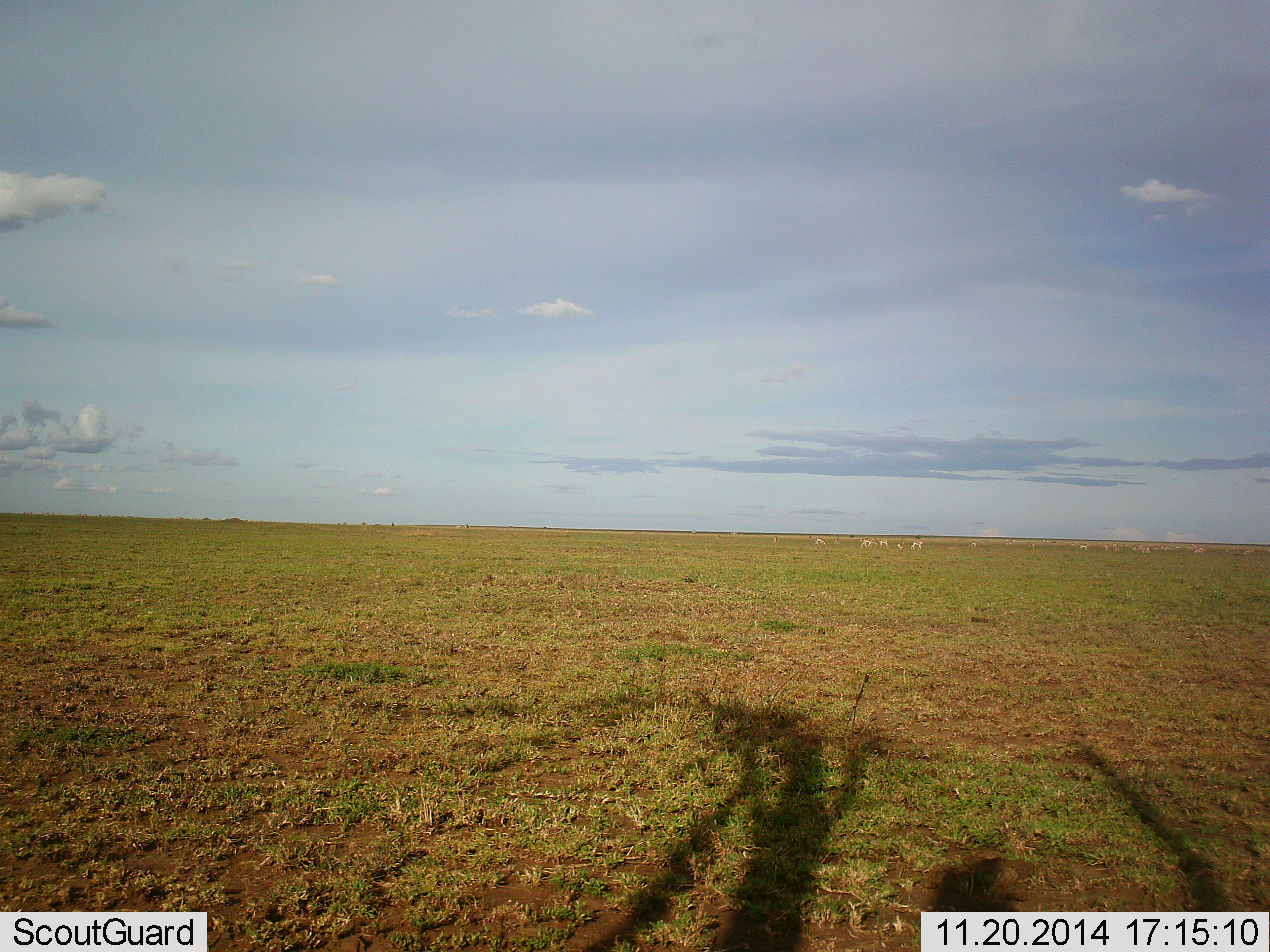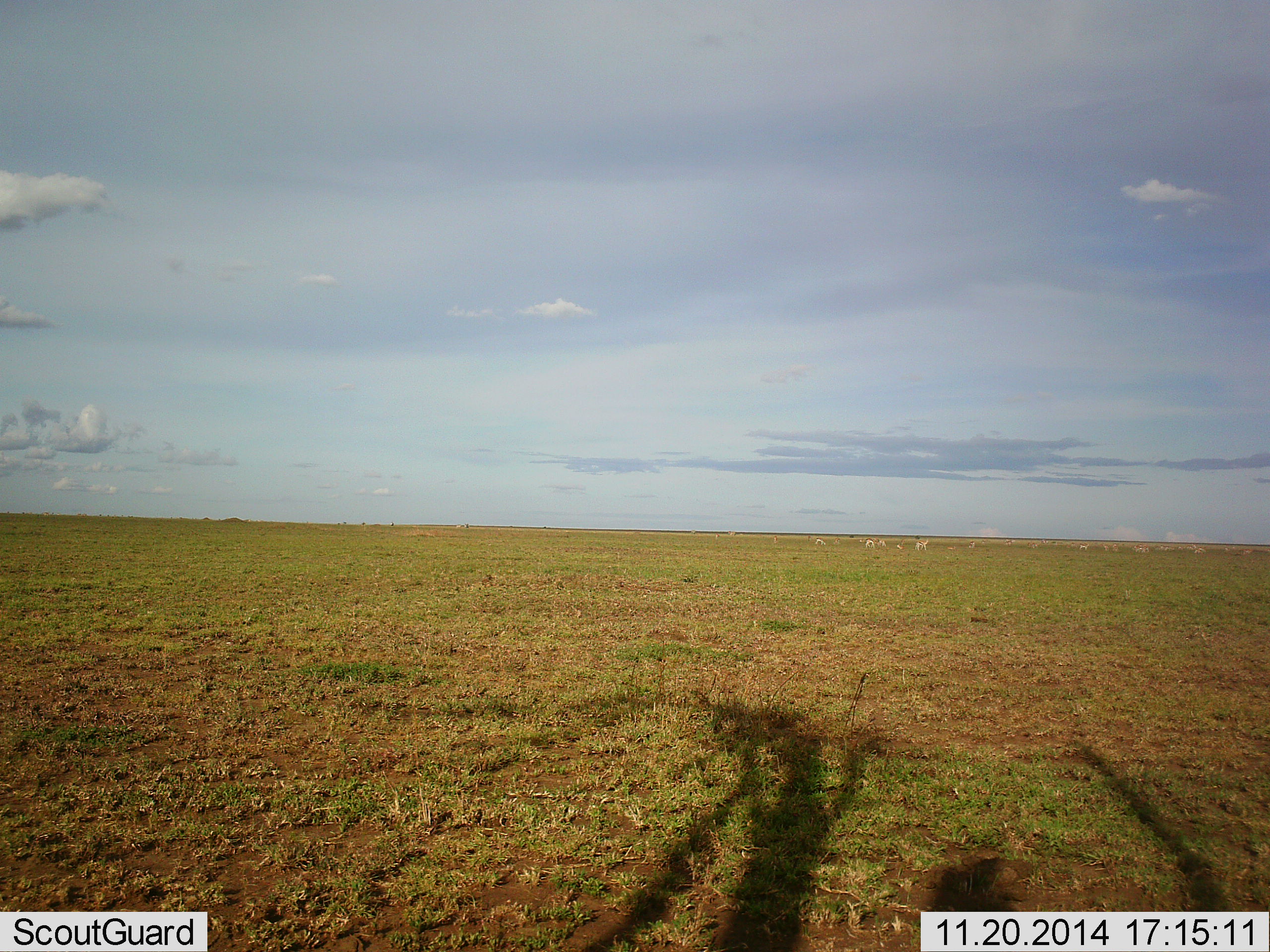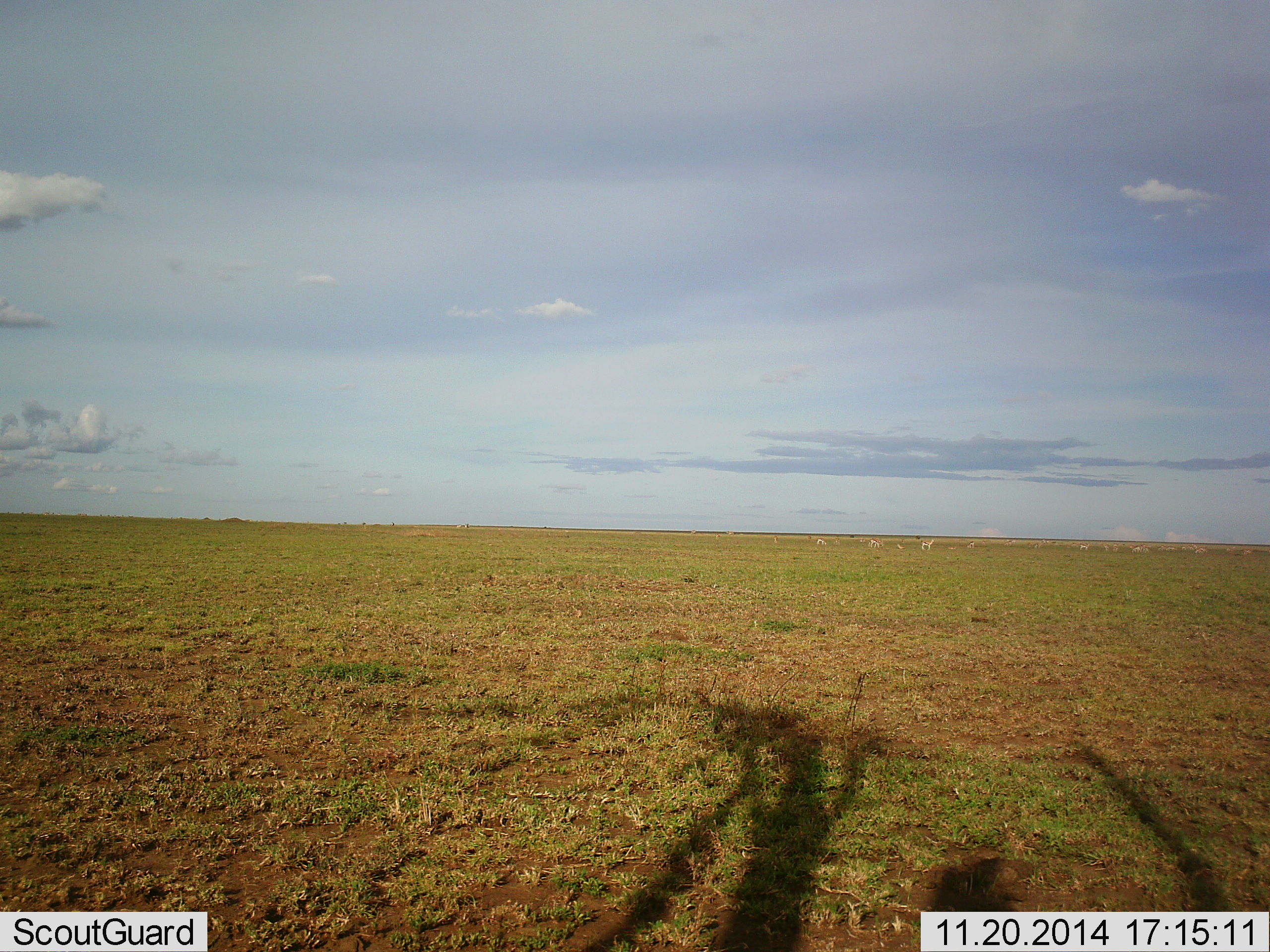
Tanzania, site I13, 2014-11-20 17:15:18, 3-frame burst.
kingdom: Animalia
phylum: Chordata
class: Mammalia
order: Artiodactyla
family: Bovidae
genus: Eudorcas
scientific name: Eudorcas thomsonii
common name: thomson's gazelle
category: gazellethomsons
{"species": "gazellethomsons (thomson's gazelle) (Eudorcas thomsonii)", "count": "11-50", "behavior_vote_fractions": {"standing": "44%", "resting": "11%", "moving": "56%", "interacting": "11%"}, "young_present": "0%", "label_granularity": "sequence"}